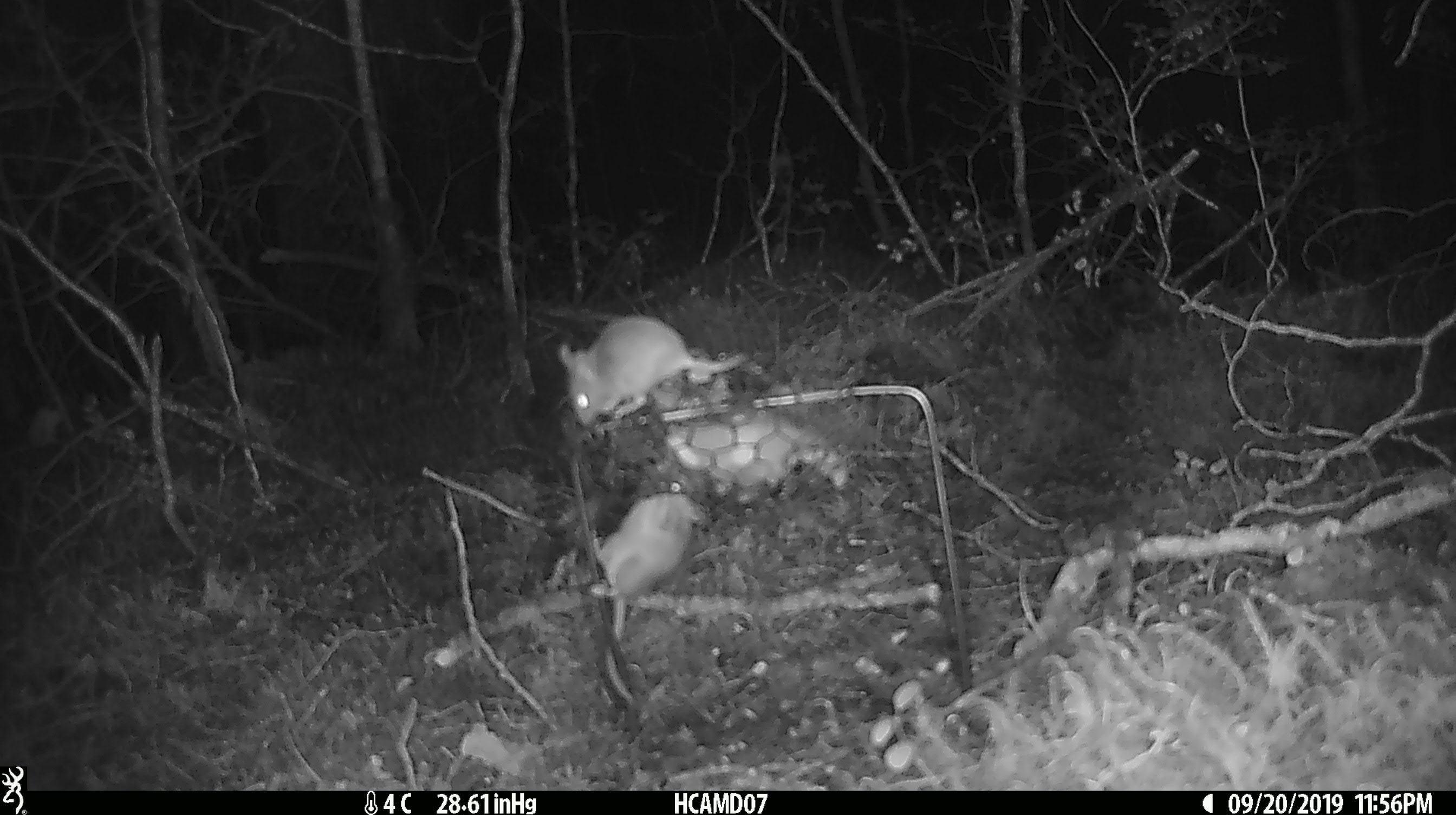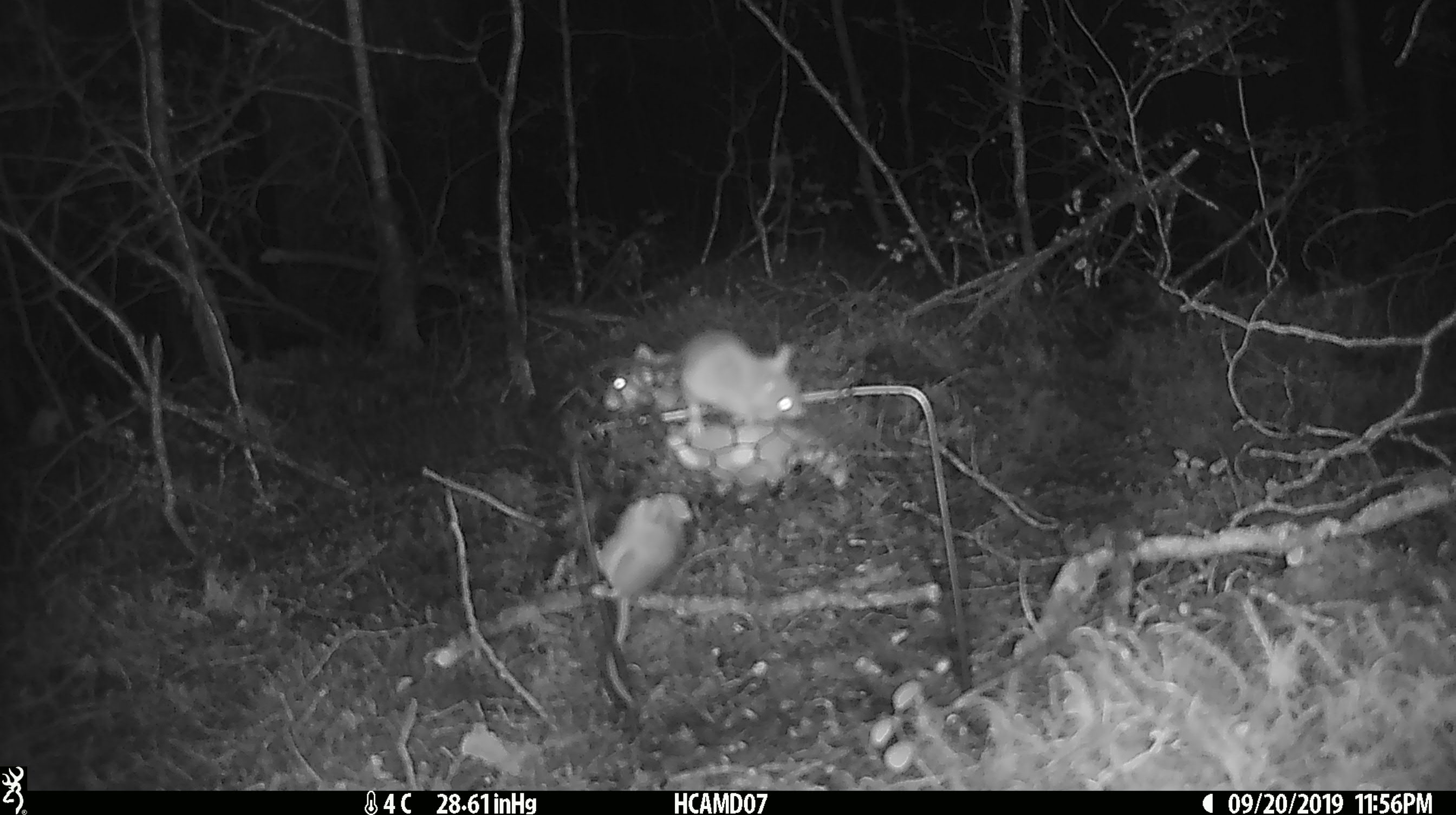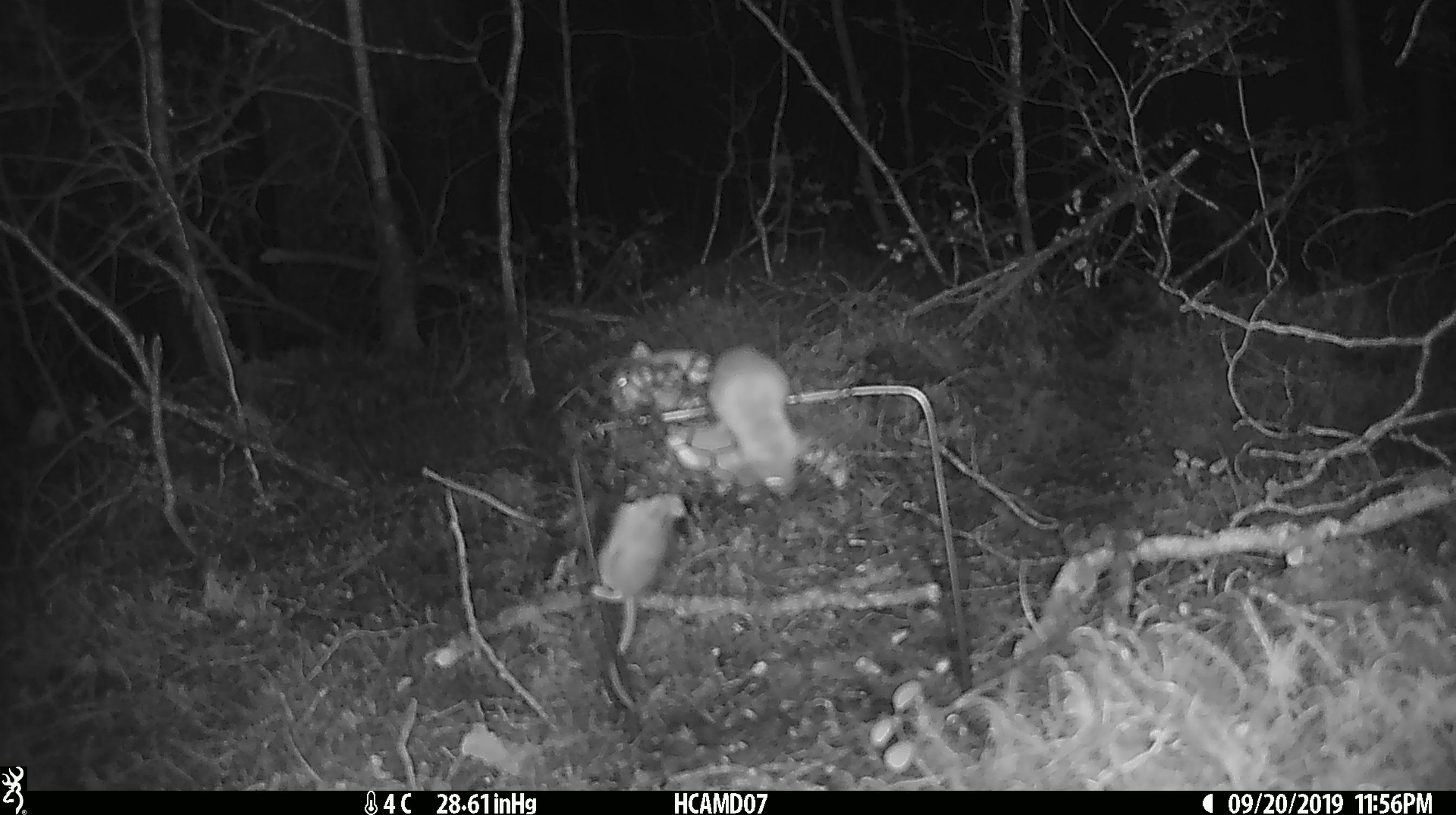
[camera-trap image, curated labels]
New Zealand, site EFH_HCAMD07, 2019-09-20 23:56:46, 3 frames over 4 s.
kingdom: Animalia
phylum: Chordata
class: Mammalia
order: Rodentia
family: Muridae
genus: Mus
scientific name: Mus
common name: mouse